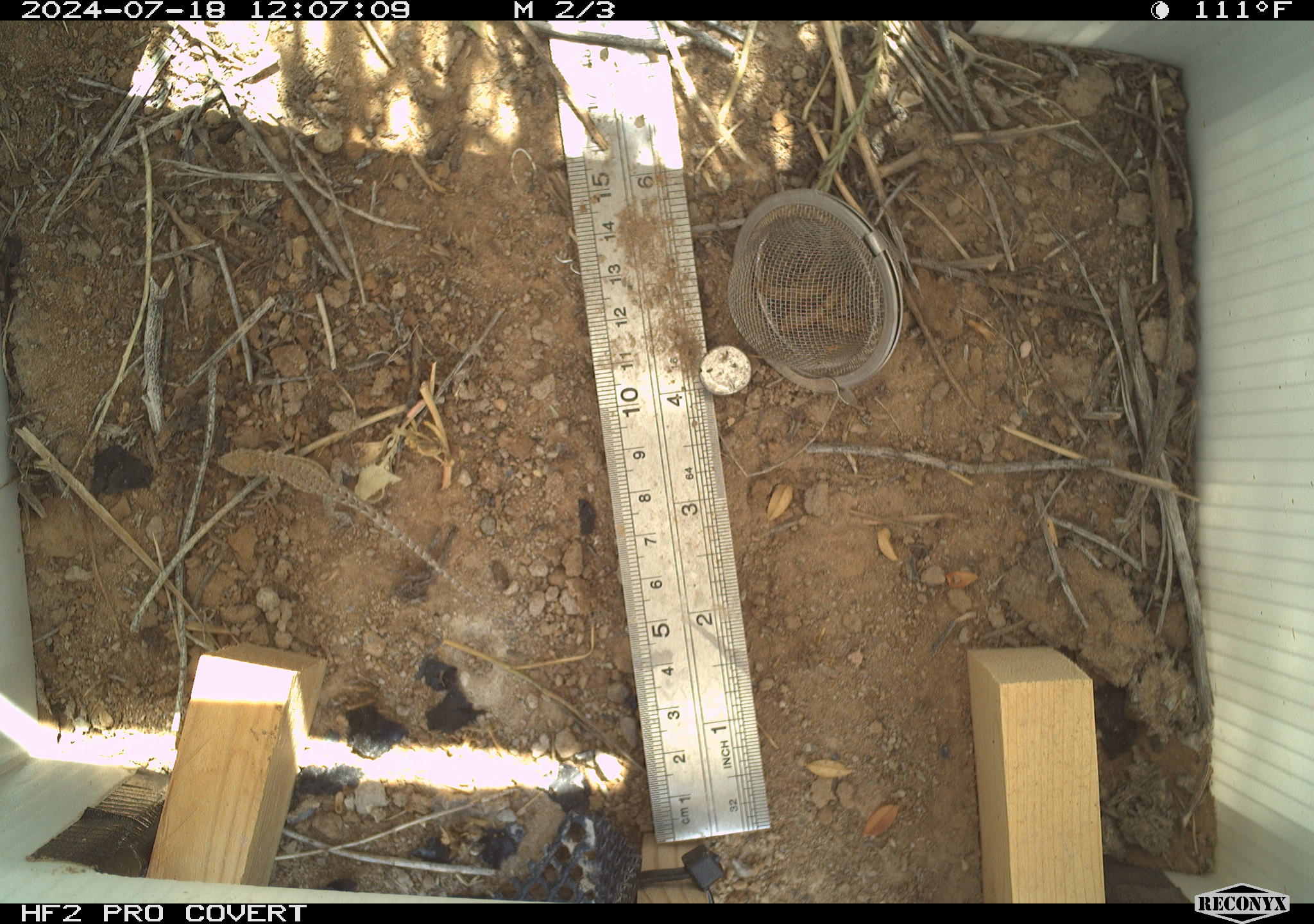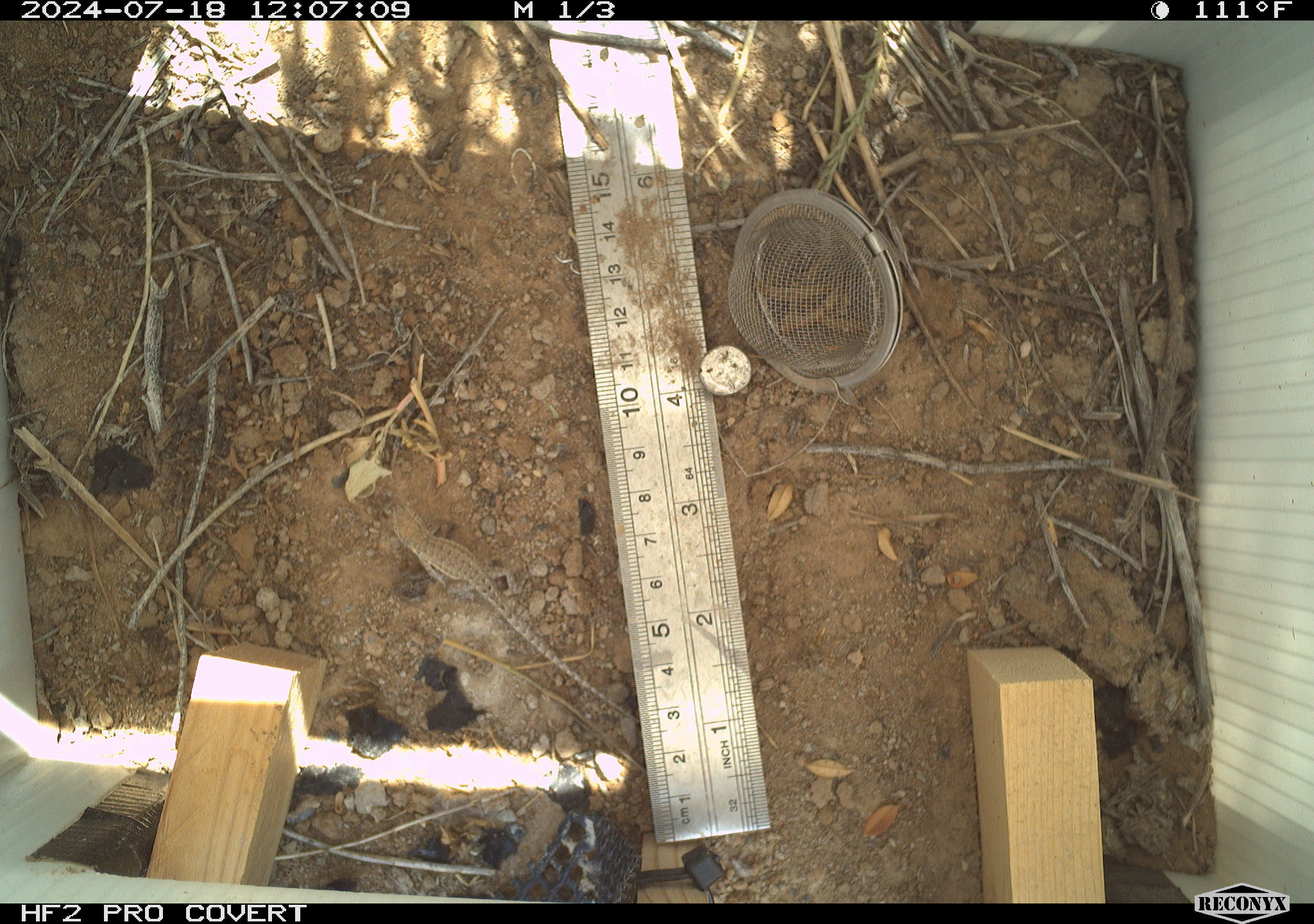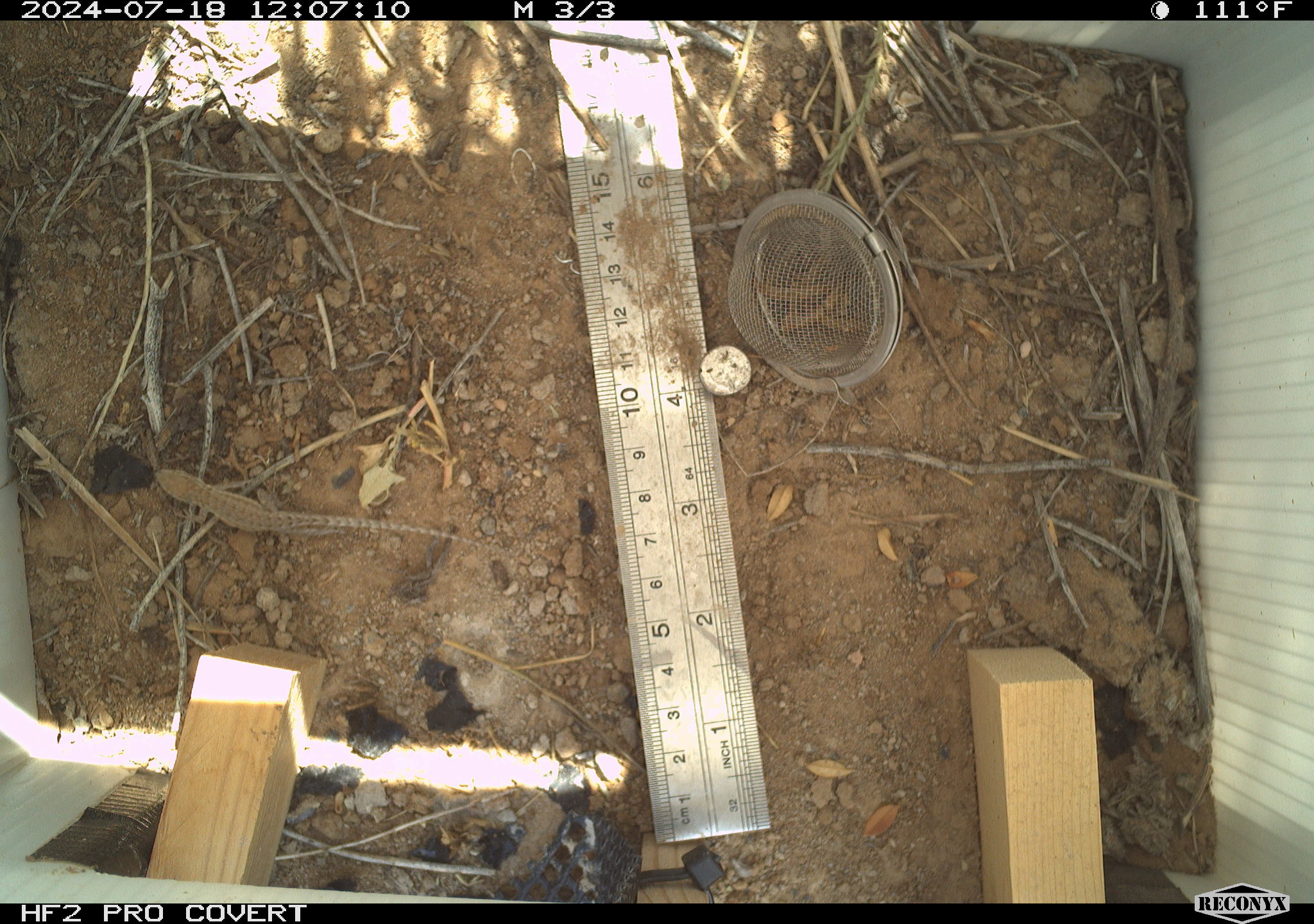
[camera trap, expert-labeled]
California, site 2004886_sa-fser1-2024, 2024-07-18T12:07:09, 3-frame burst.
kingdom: Animalia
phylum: Chordata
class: Reptilia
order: Squamata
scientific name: Squamata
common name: lizards and snakes